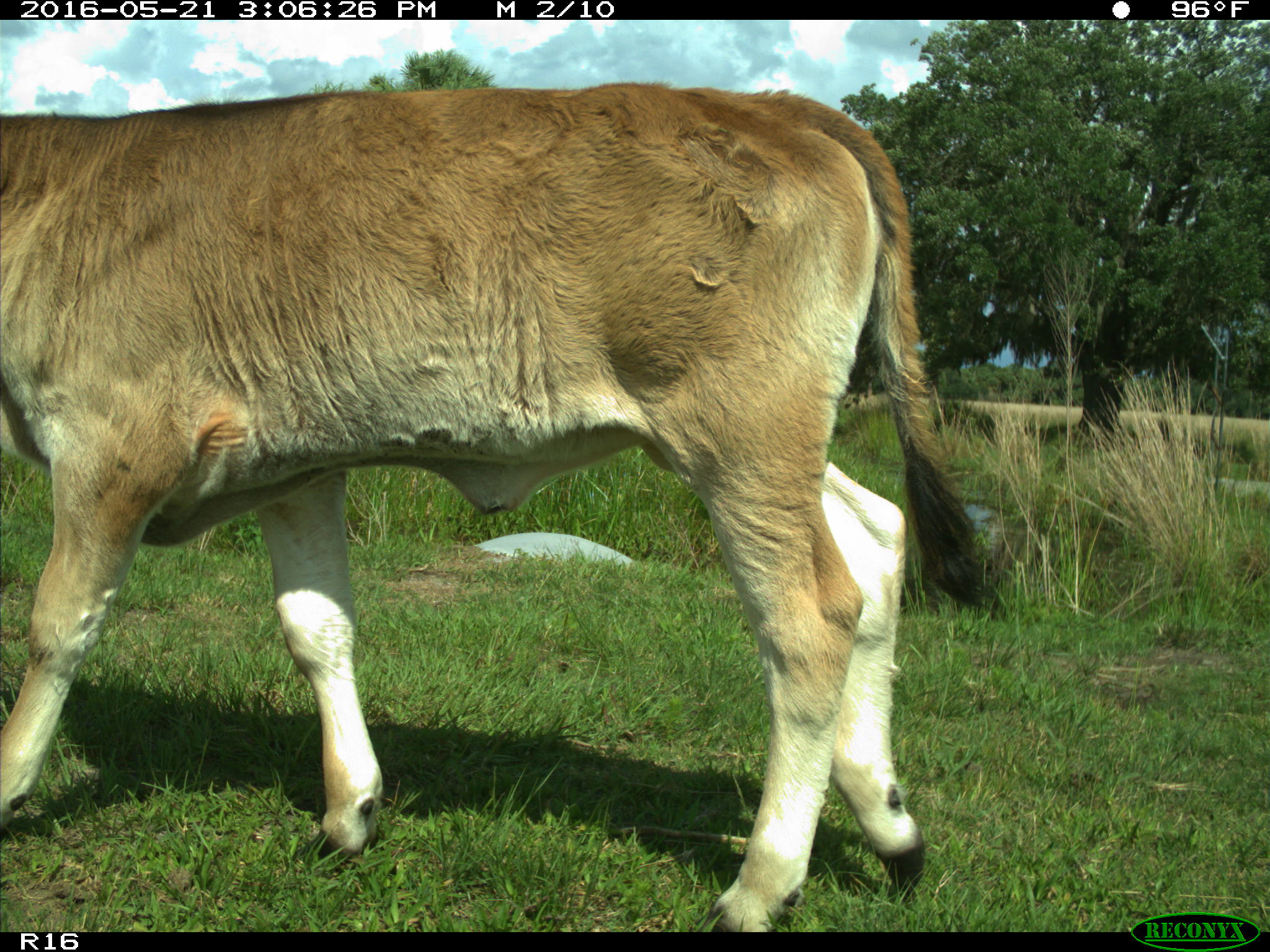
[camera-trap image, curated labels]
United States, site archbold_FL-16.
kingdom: Animalia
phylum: Chordata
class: Mammalia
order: Artiodactyla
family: Bovidae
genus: Bos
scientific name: Bos taurus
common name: domestic cow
Bos taurus (domestic cow).